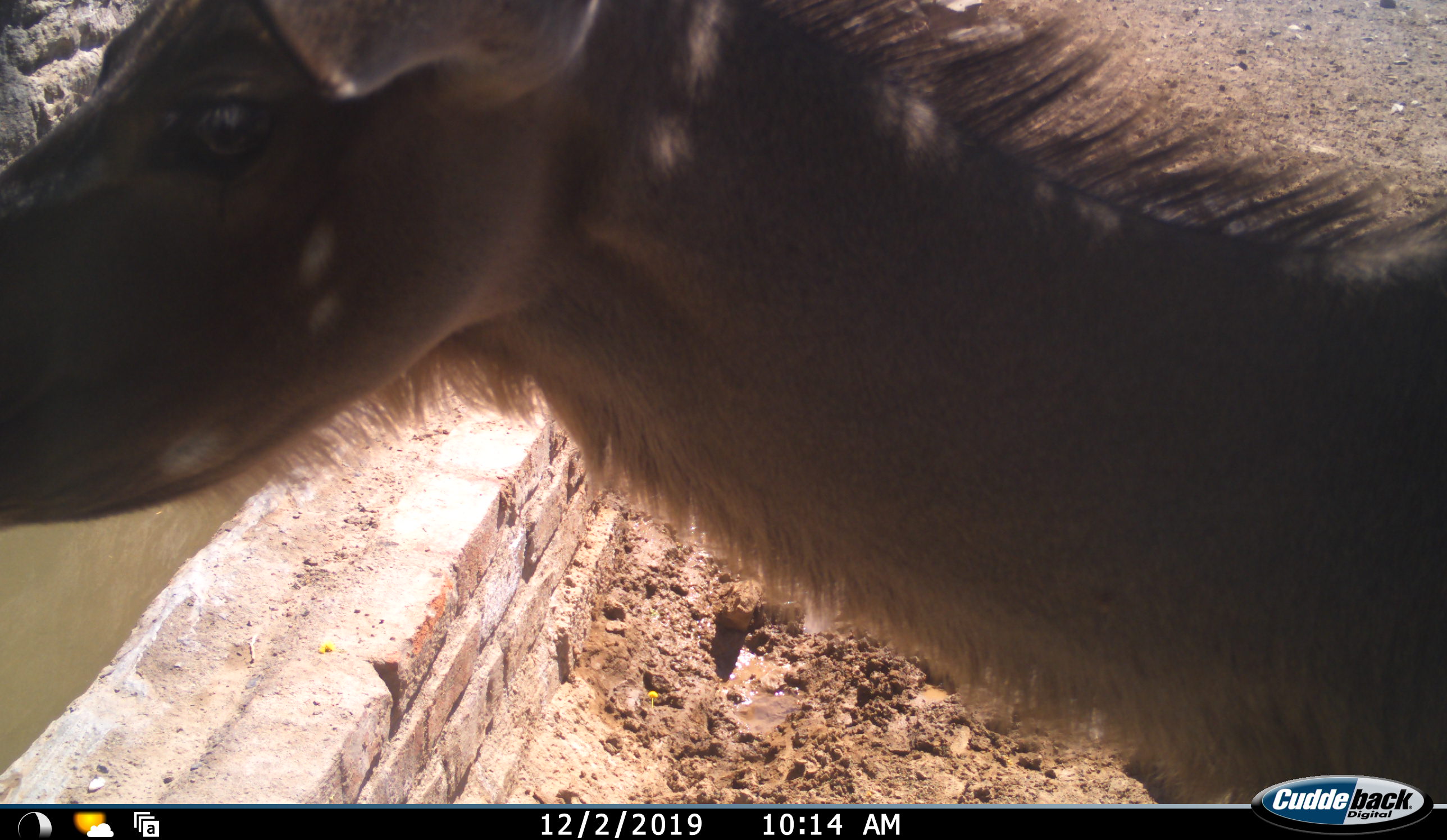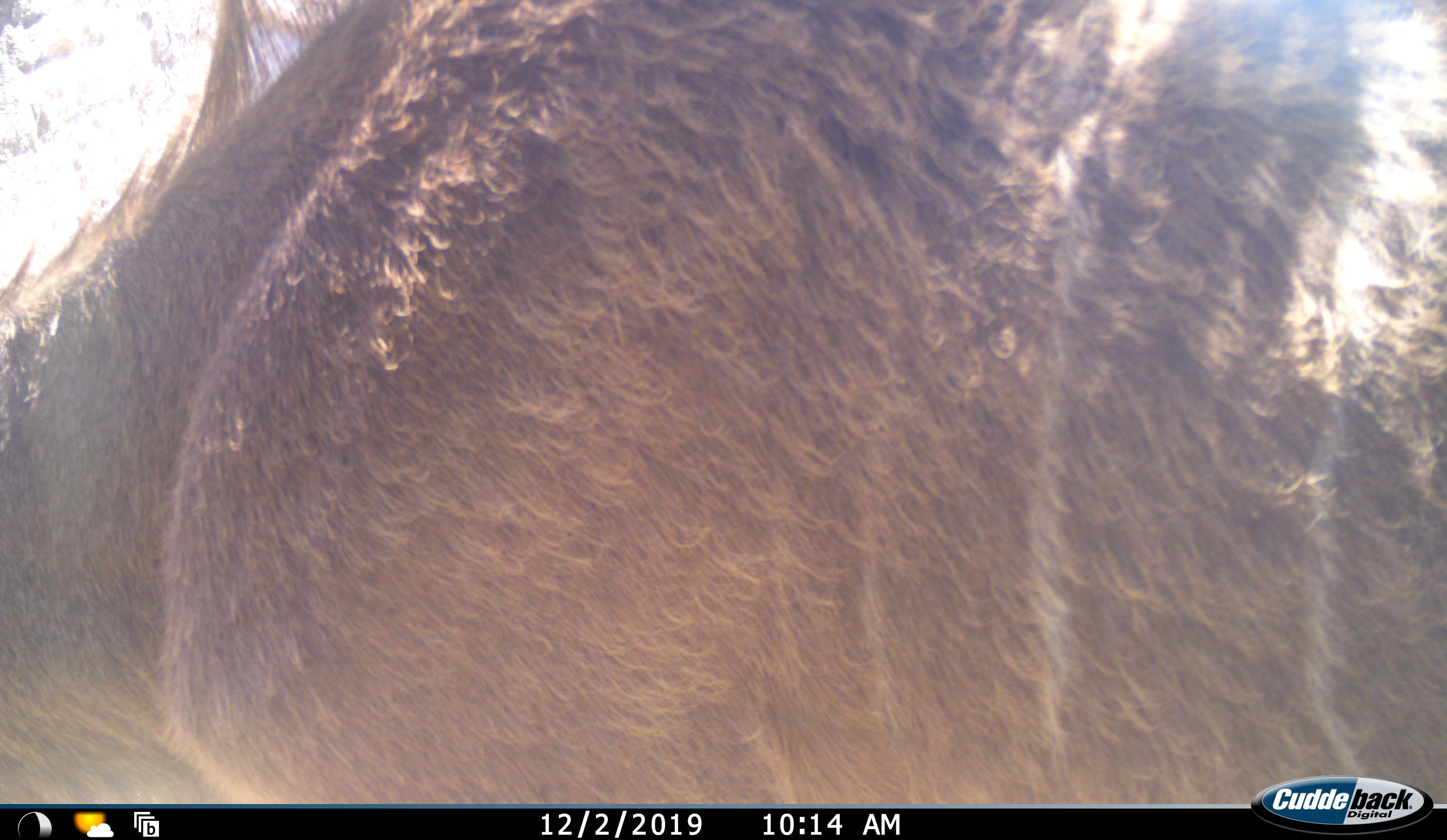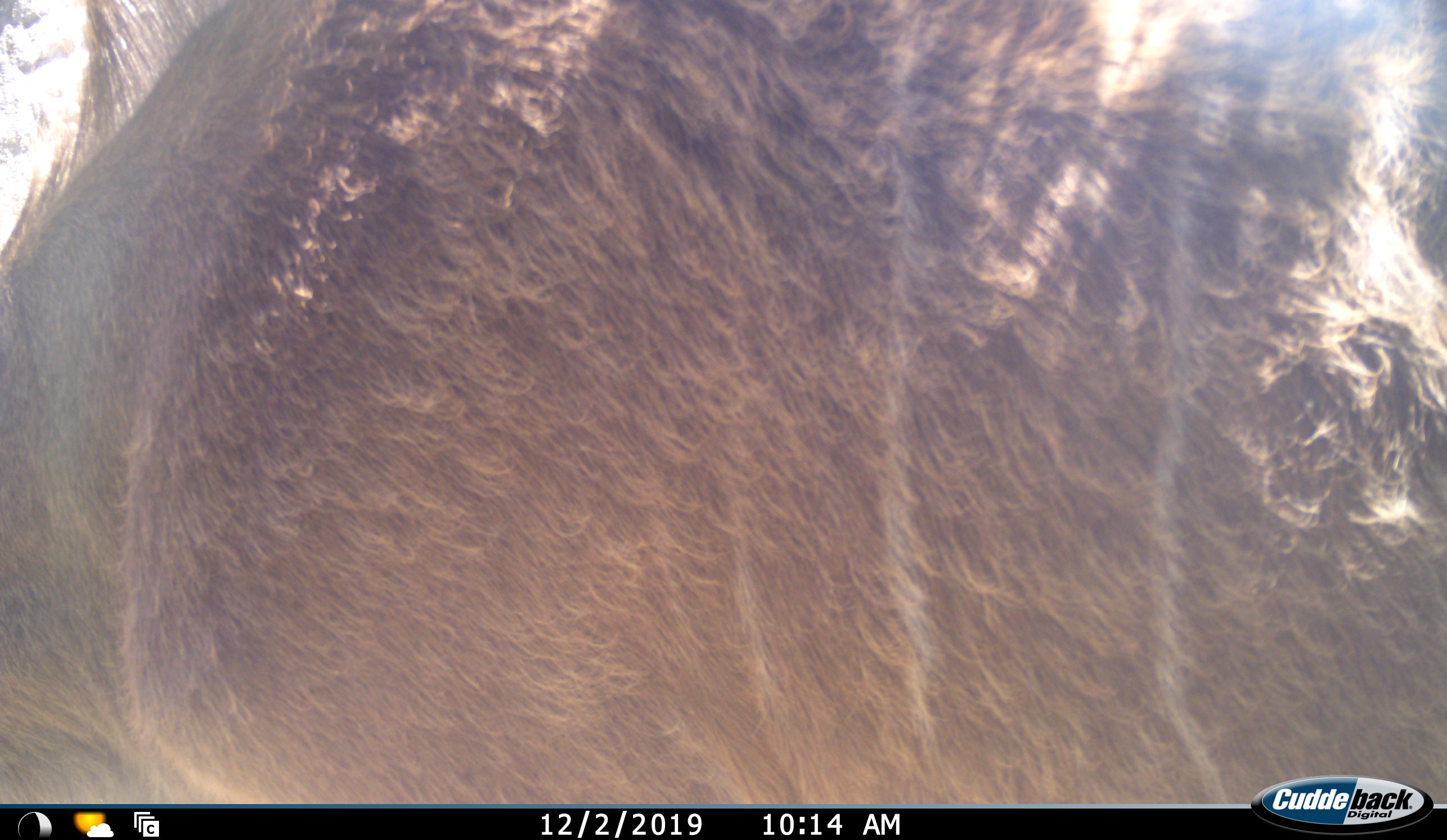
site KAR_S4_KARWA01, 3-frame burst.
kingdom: Animalia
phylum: Chordata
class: Mammalia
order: Artiodactyla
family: Bovidae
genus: Tragelaphus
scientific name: Tragelaphus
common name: kudu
Kudu (Tragelaphus), count 1. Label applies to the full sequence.